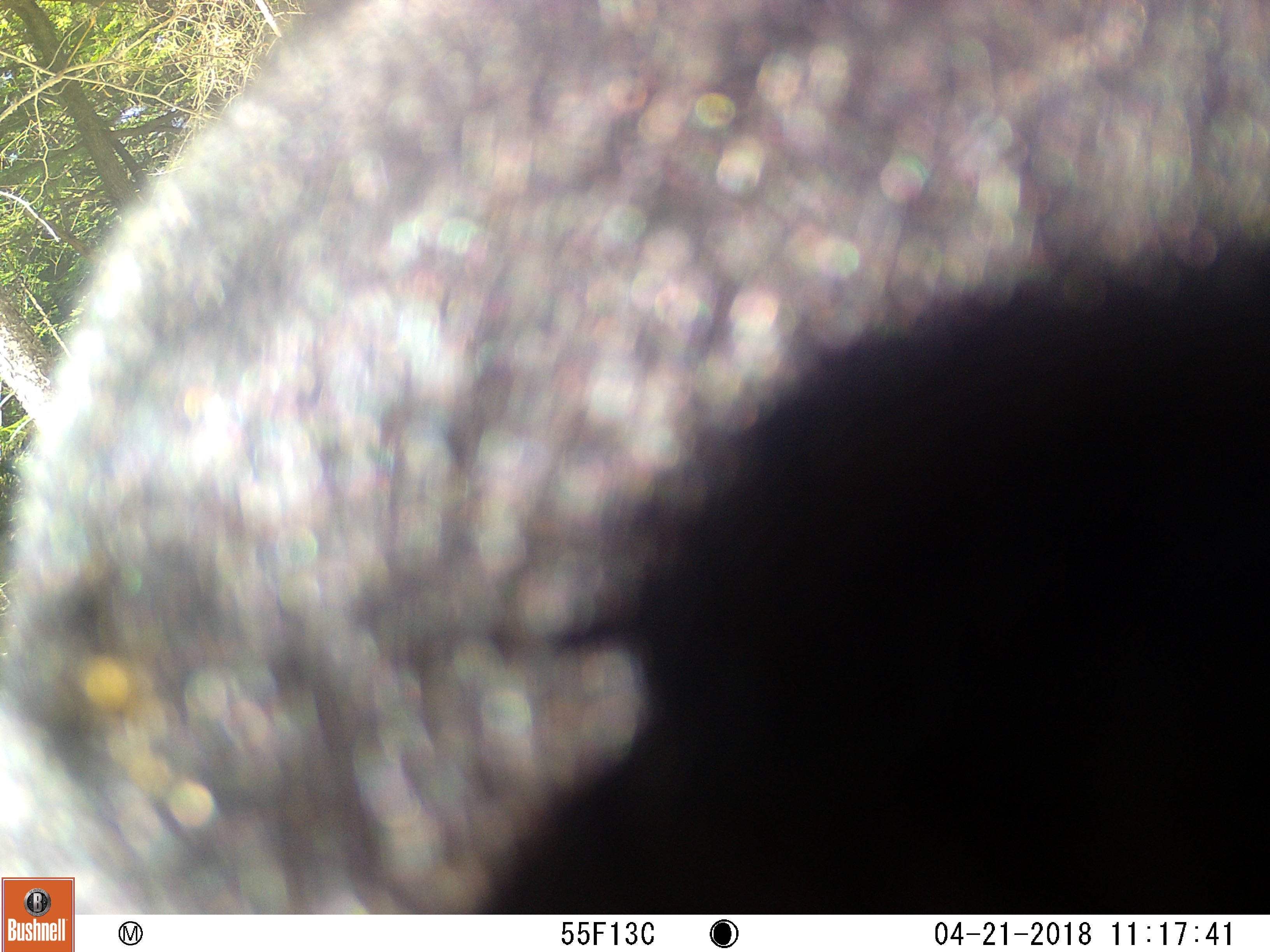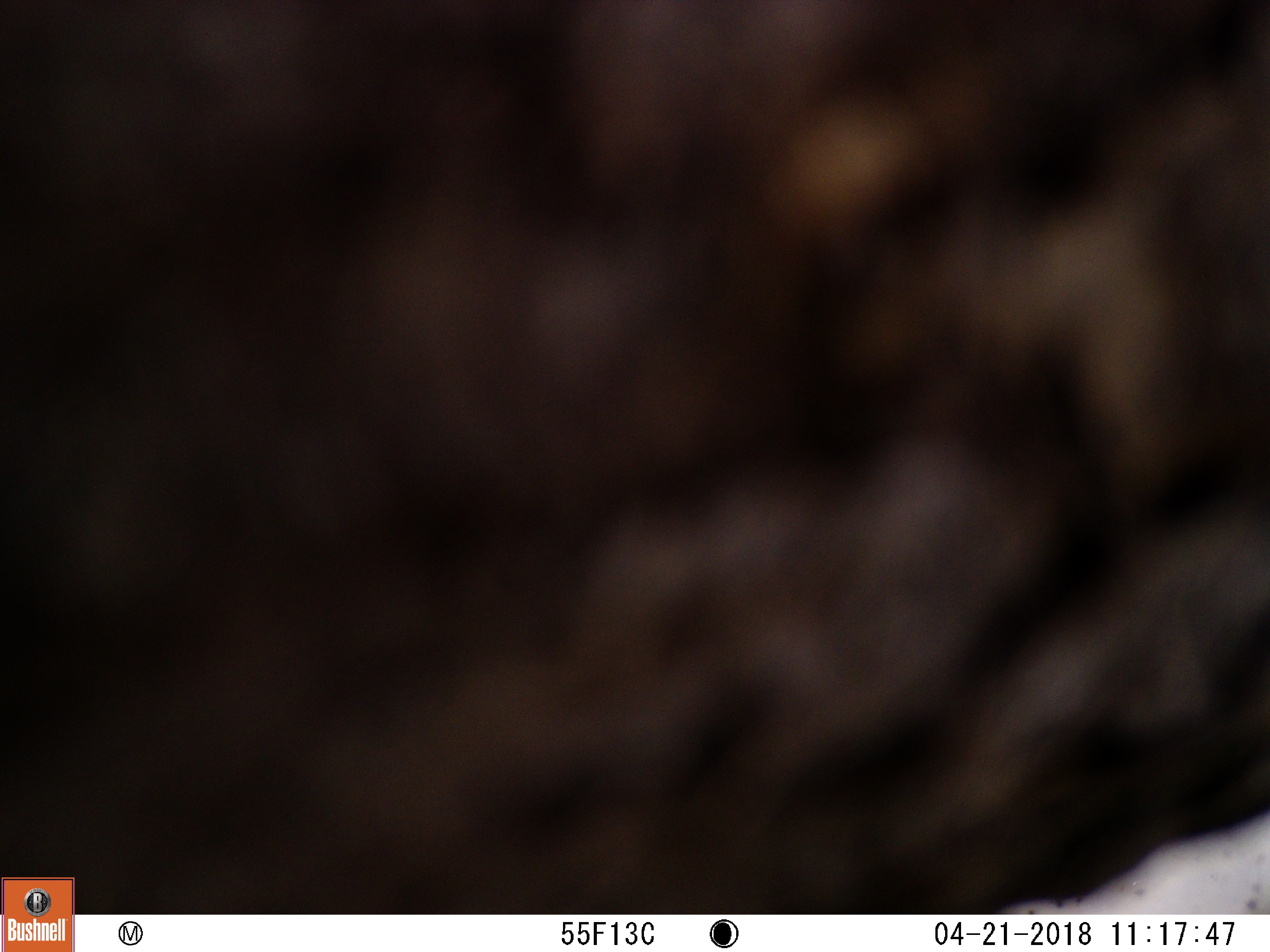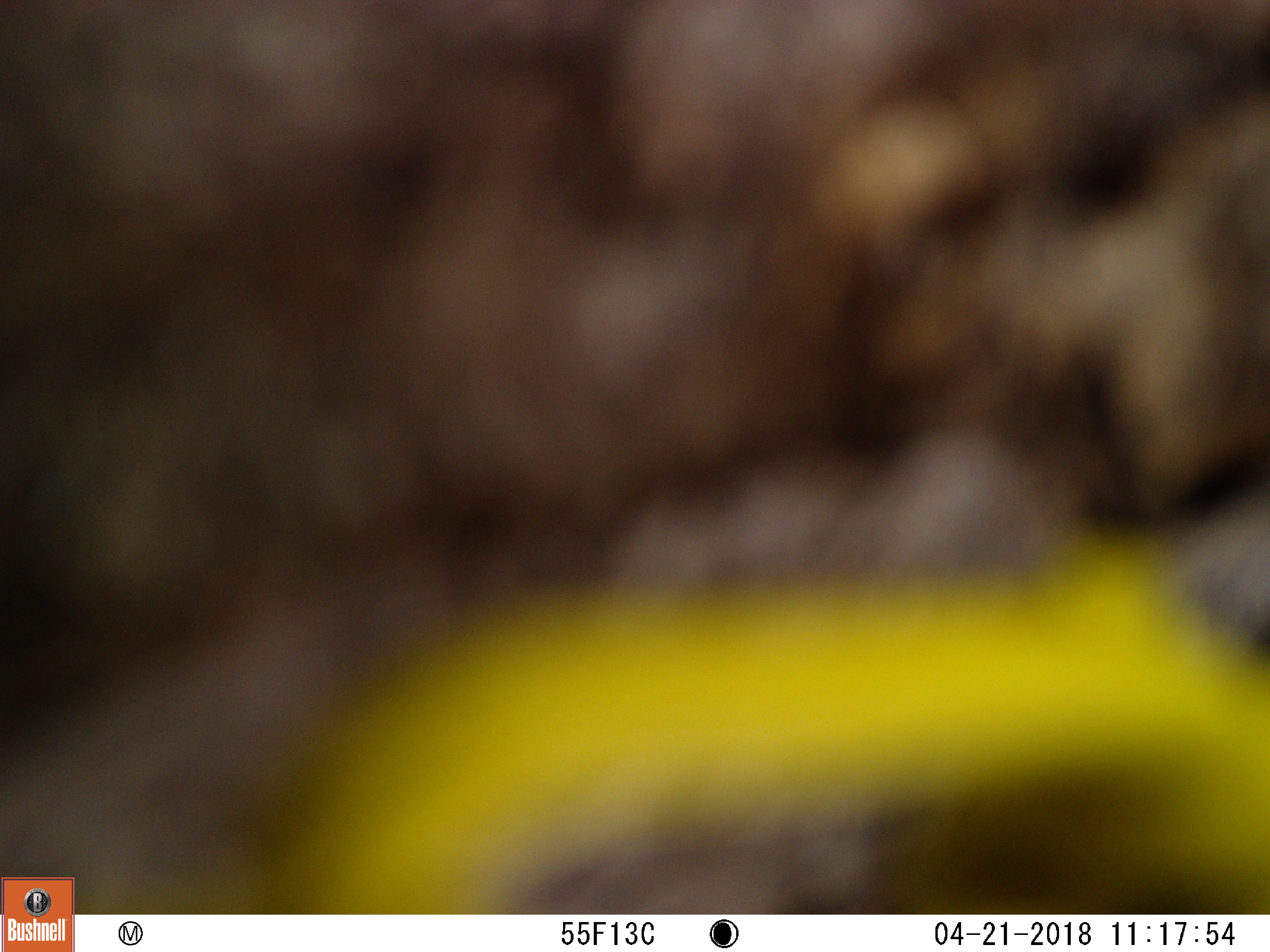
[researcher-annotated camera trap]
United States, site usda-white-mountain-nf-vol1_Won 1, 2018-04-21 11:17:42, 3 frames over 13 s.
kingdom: Animalia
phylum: Chordata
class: Mammalia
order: Carnivora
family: Ursidae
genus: Ursus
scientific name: Ursus americanus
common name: black bear